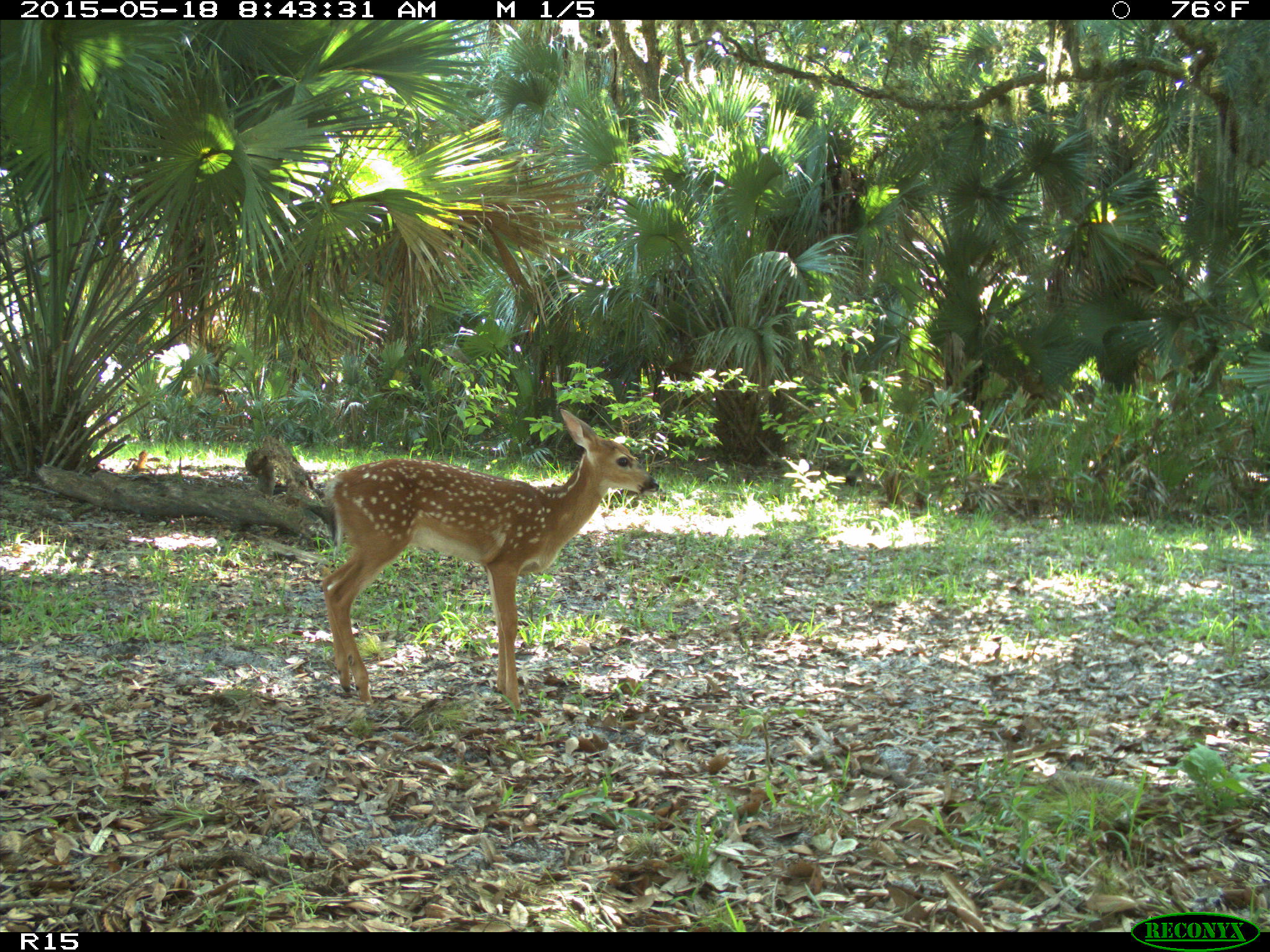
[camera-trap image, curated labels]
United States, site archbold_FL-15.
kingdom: Animalia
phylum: Chordata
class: Mammalia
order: Artiodactyla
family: Cervidae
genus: Odocoileus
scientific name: Odocoileus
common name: deer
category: unidentified deer